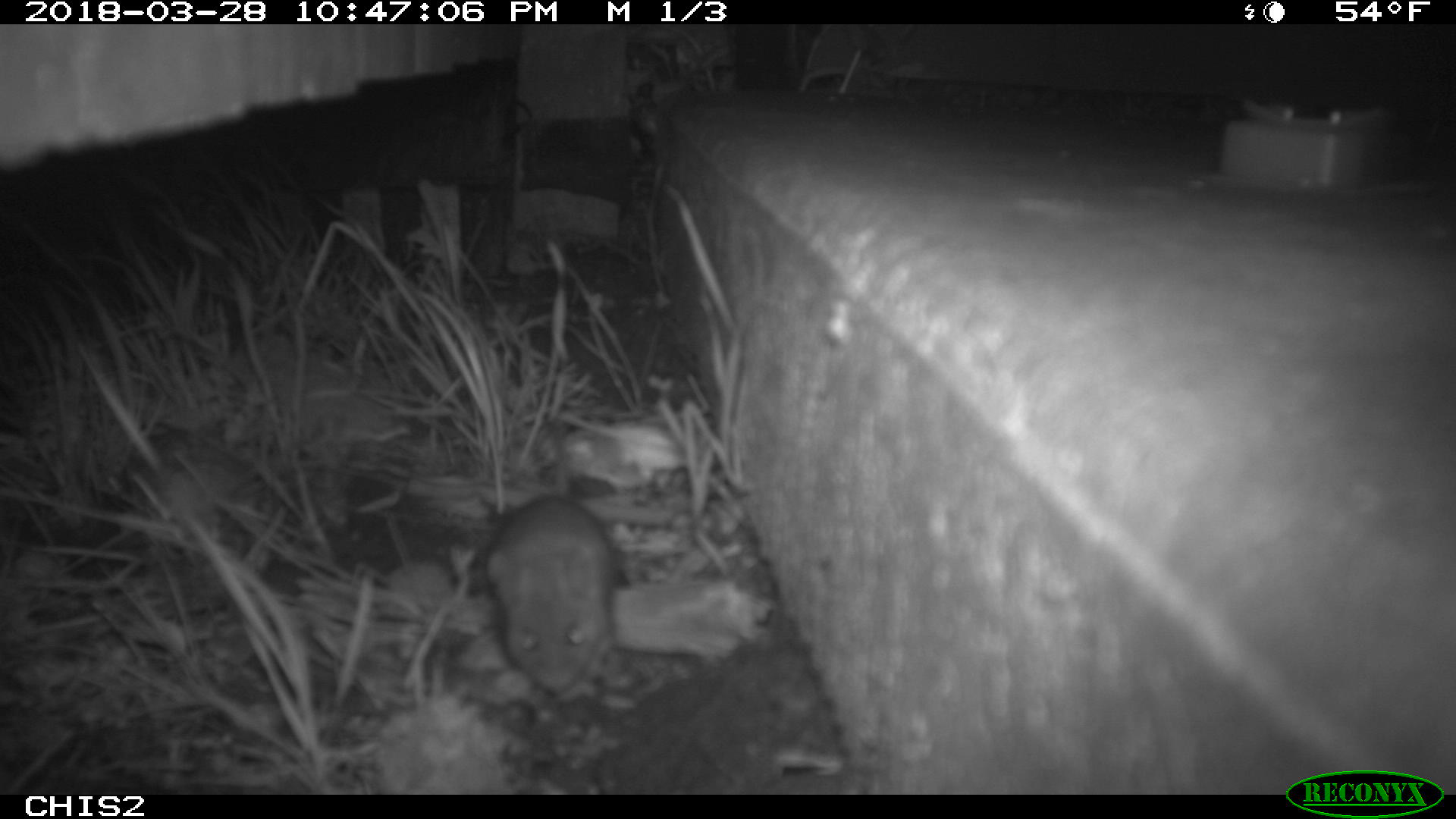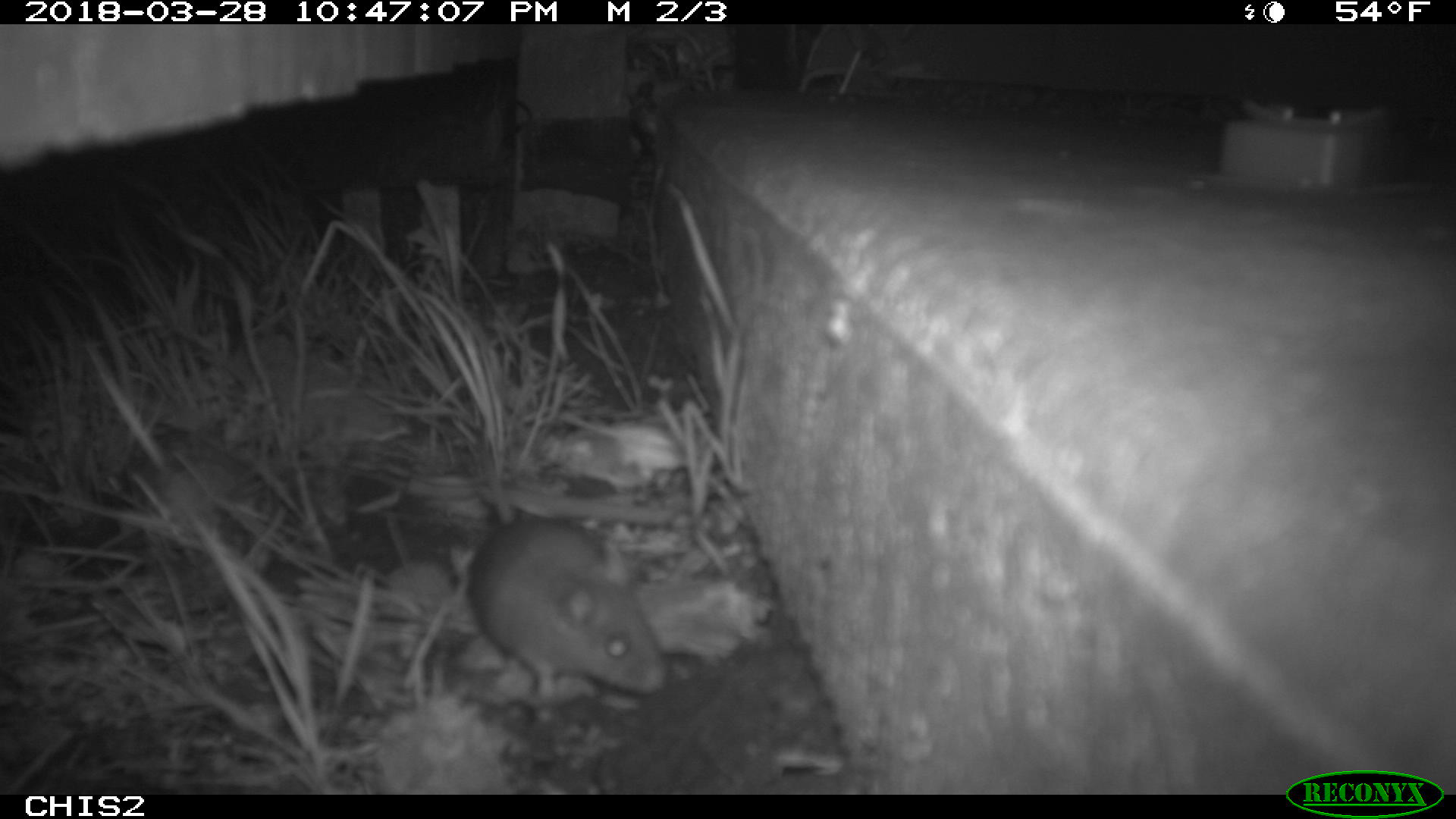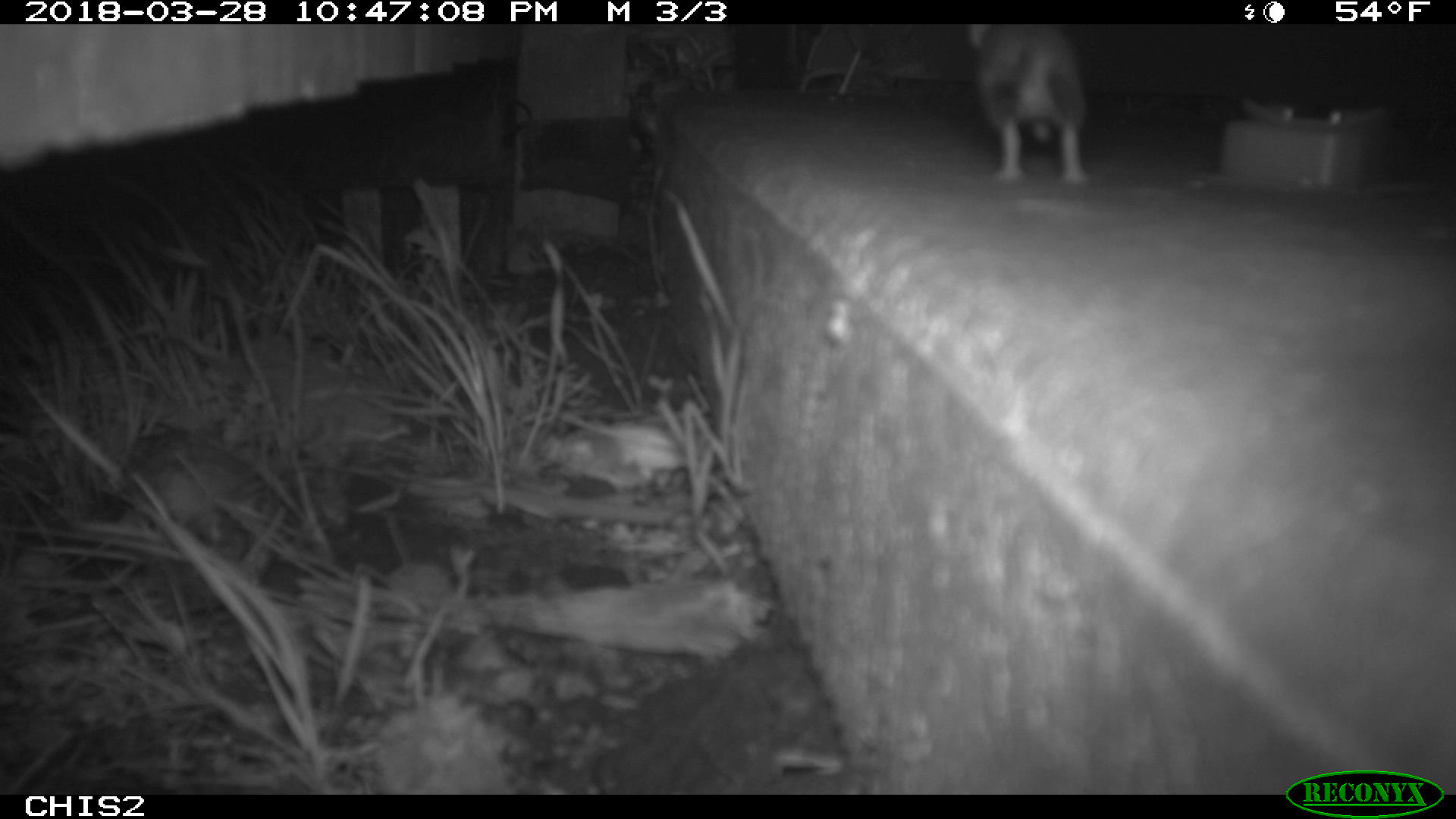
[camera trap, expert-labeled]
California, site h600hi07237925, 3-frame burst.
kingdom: Animalia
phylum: Chordata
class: Mammalia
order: Rodentia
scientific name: Rodentia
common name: rodent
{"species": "rodent (Rodentia)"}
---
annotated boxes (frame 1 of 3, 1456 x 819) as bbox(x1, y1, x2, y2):
rodent: bbox(485, 491, 613, 691)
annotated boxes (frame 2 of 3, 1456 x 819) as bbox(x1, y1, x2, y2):
rodent: bbox(469, 441, 670, 701)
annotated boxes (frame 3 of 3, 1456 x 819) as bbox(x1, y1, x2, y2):
rodent: bbox(973, 24, 1087, 182)